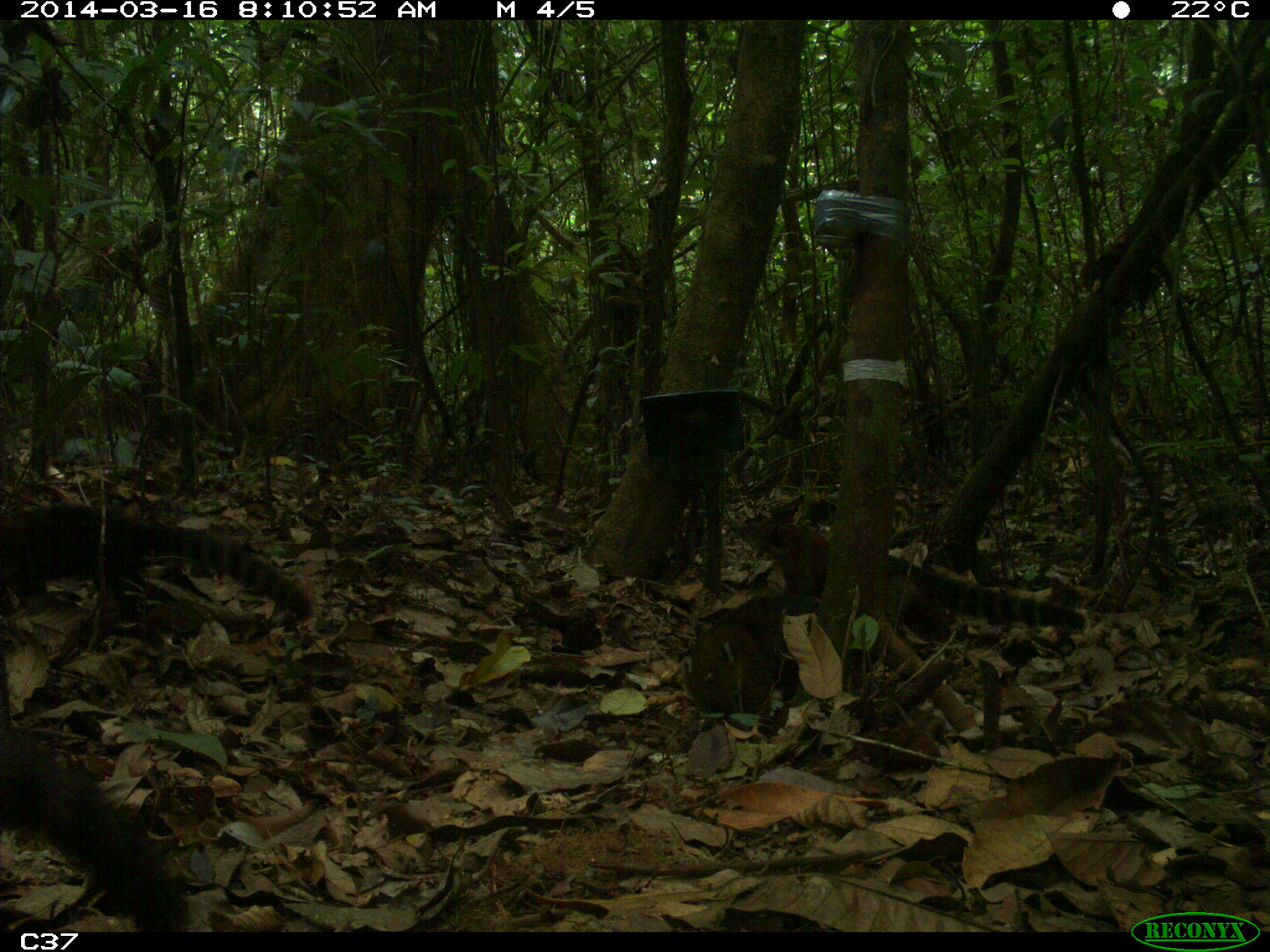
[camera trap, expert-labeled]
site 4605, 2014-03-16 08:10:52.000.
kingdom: Animalia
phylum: Chordata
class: Mammalia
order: Carnivora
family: Procyonidae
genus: Nasua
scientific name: Nasua nasua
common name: south american coati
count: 6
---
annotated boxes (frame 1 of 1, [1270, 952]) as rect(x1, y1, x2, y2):
nasua nasua: rect(0, 708, 196, 932); rect(735, 515, 1088, 633); rect(0, 501, 313, 622)